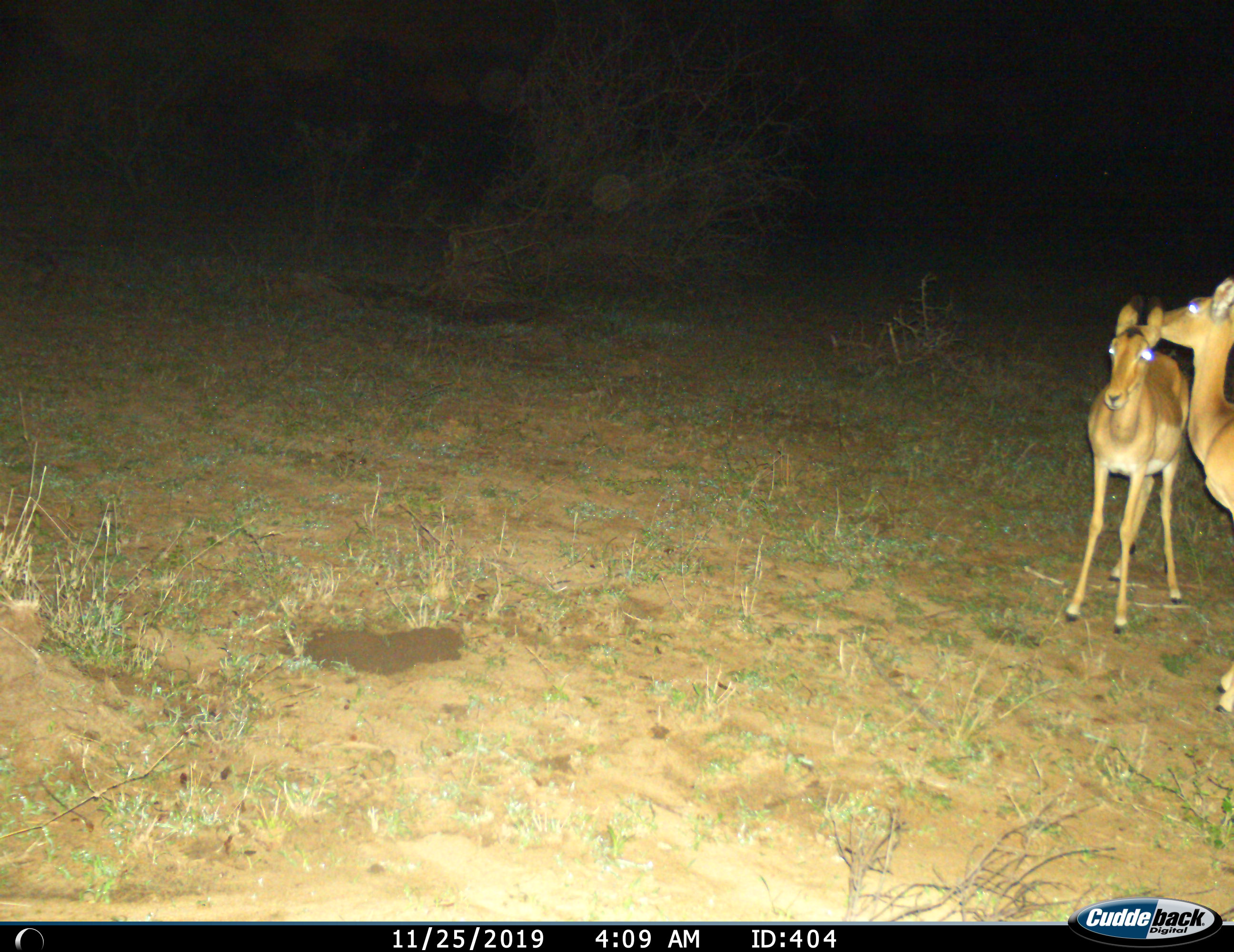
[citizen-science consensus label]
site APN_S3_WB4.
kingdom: Animalia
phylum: Chordata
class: Mammalia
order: Artiodactyla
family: Bovidae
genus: Aepyceros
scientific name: Aepyceros melampus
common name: impala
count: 2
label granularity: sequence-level